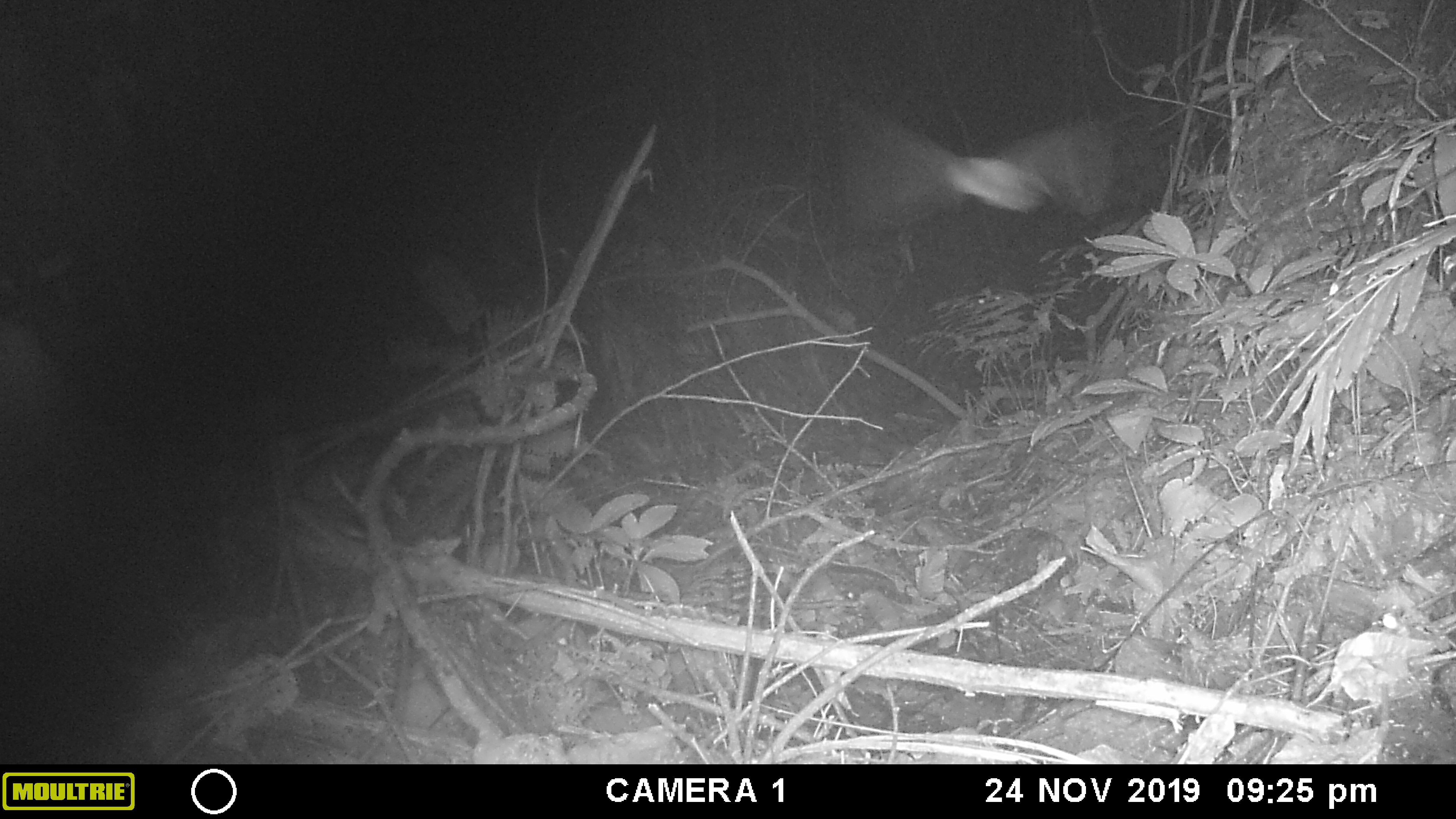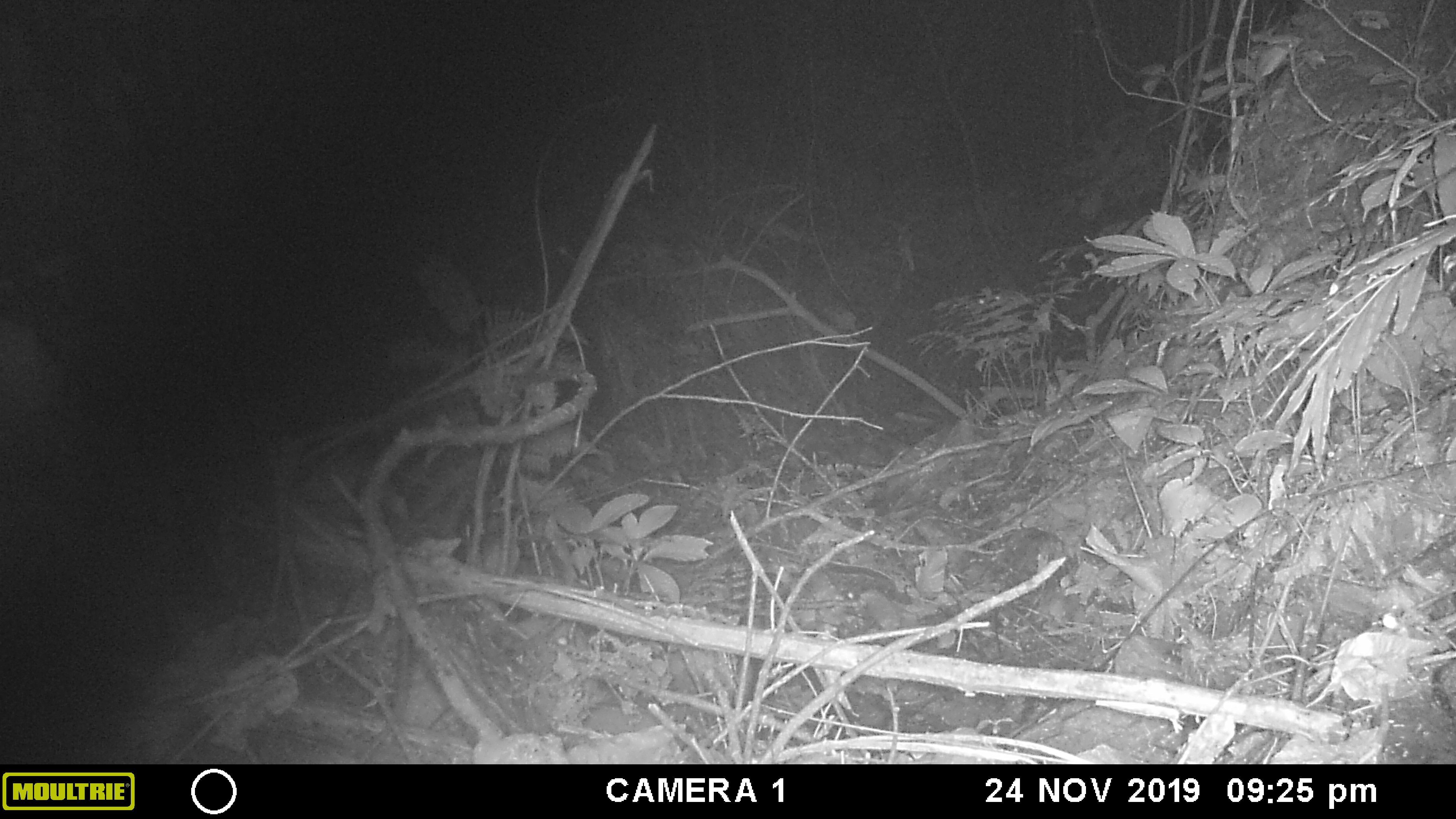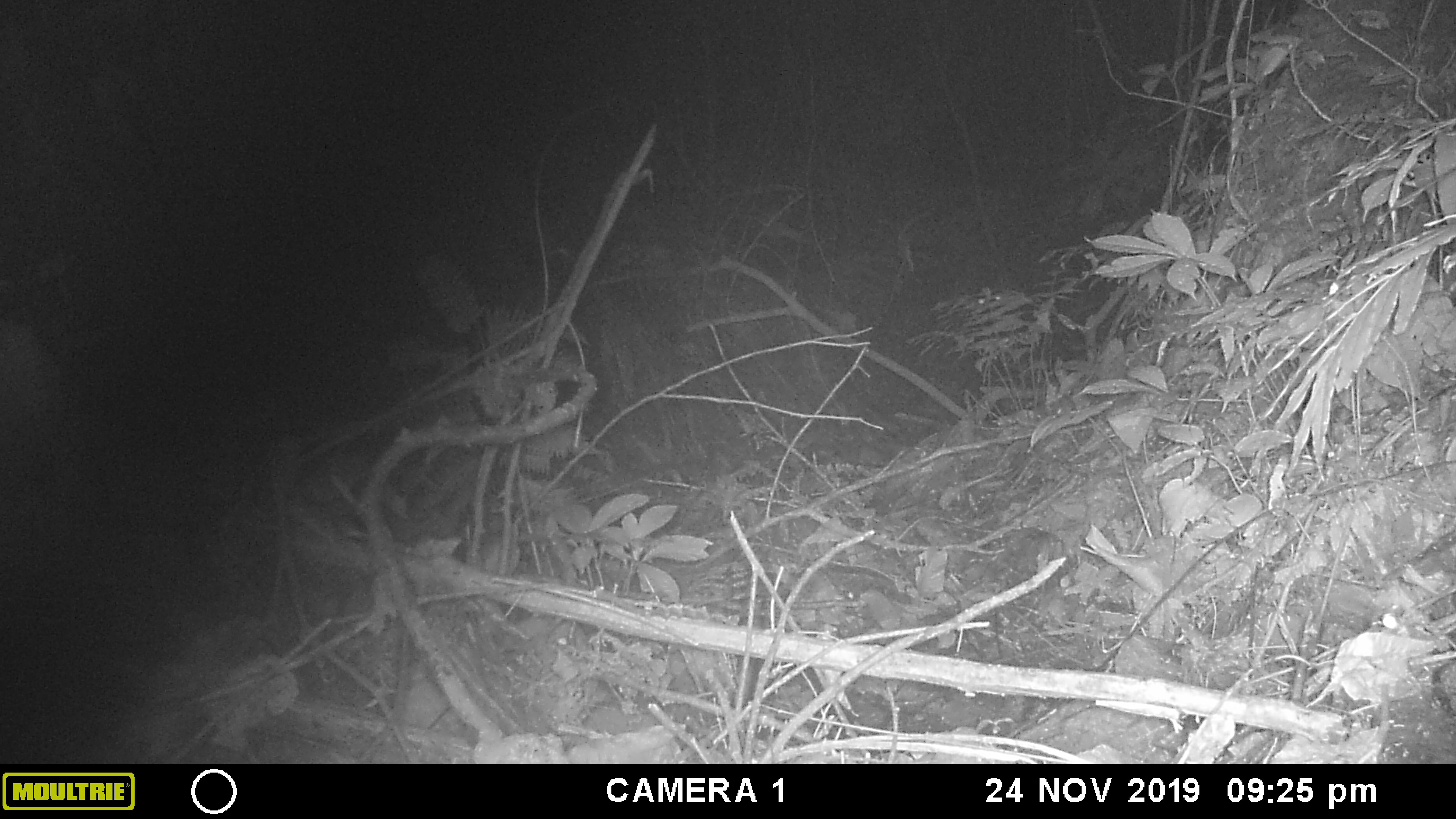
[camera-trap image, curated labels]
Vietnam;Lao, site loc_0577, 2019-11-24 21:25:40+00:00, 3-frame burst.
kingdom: Animalia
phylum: Arthropoda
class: Insecta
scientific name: Insecta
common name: insect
Insect (Insecta). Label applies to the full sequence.